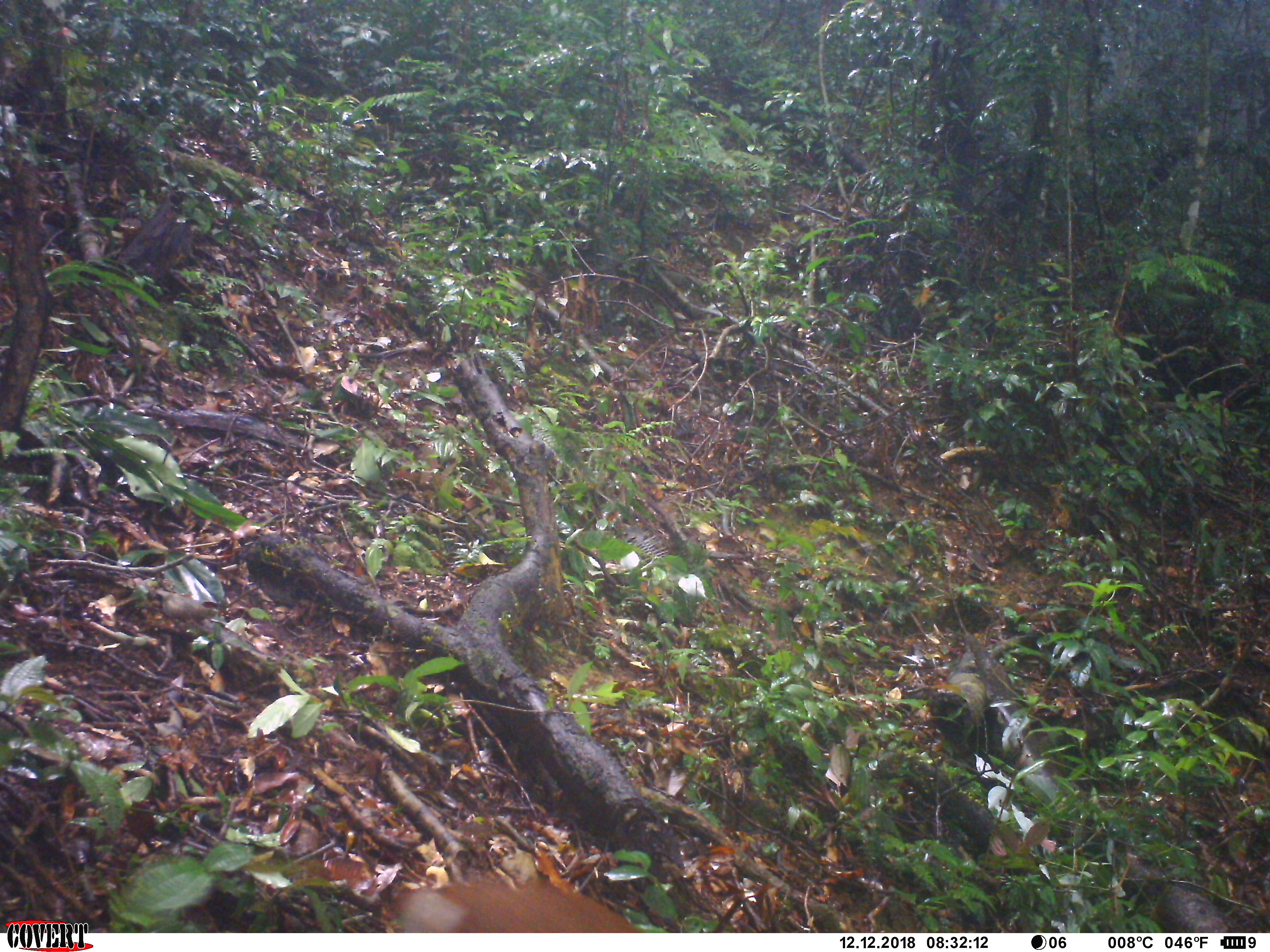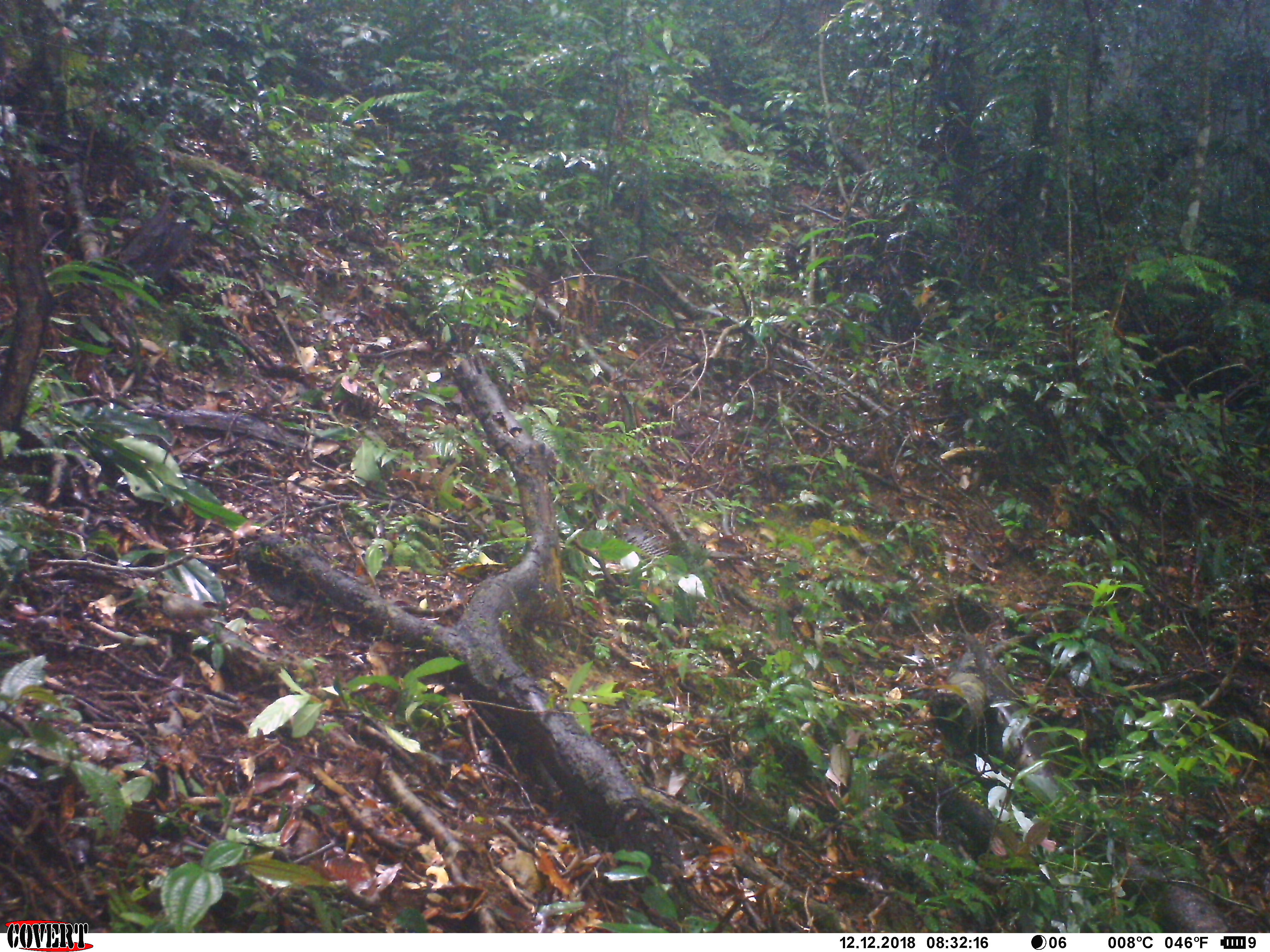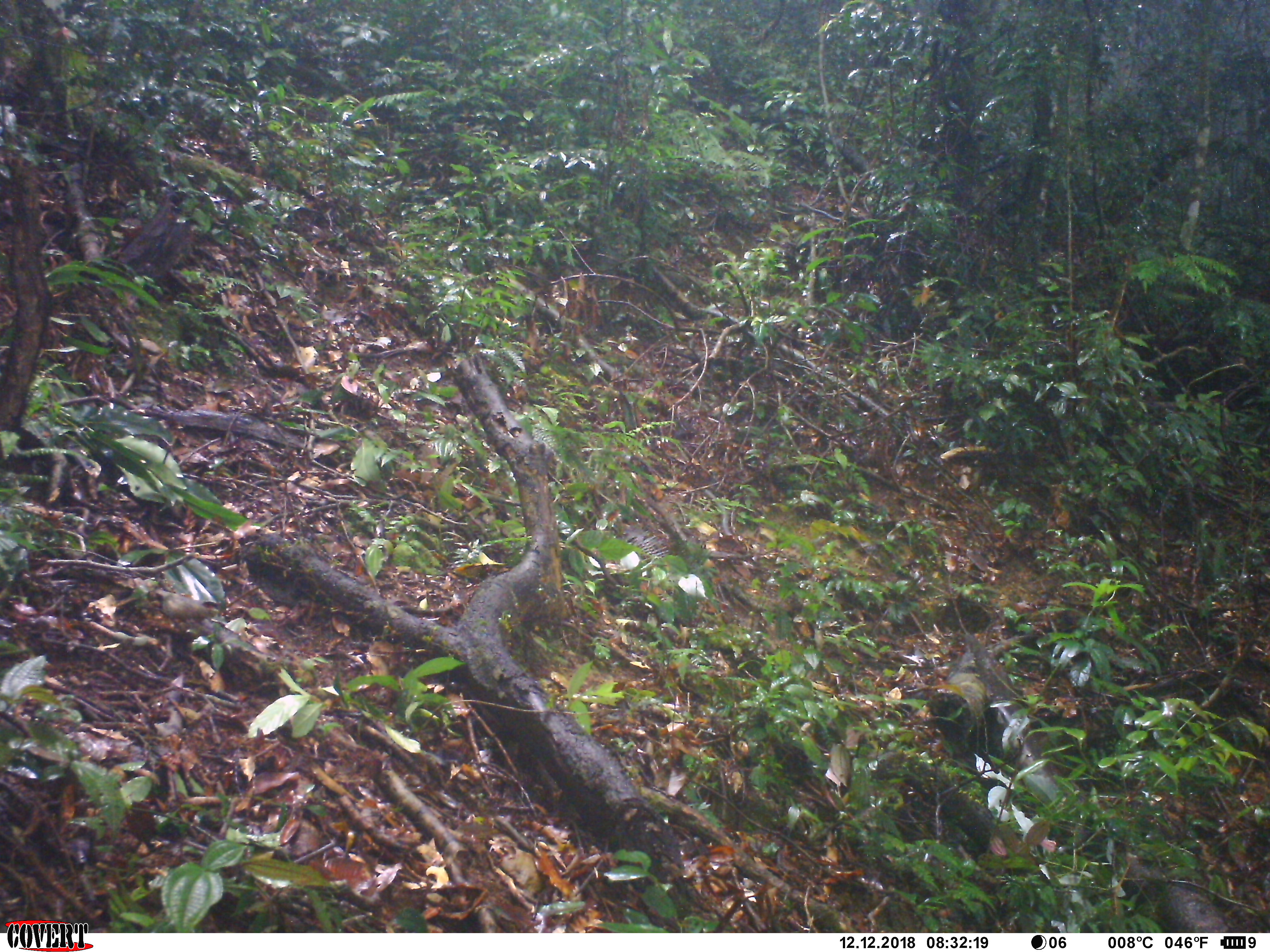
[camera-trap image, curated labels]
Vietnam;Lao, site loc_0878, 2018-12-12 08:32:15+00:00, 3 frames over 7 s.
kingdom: Animalia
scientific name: Animalia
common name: animal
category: unidentified animal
Unidentified animal (animal) (Animalia). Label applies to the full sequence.